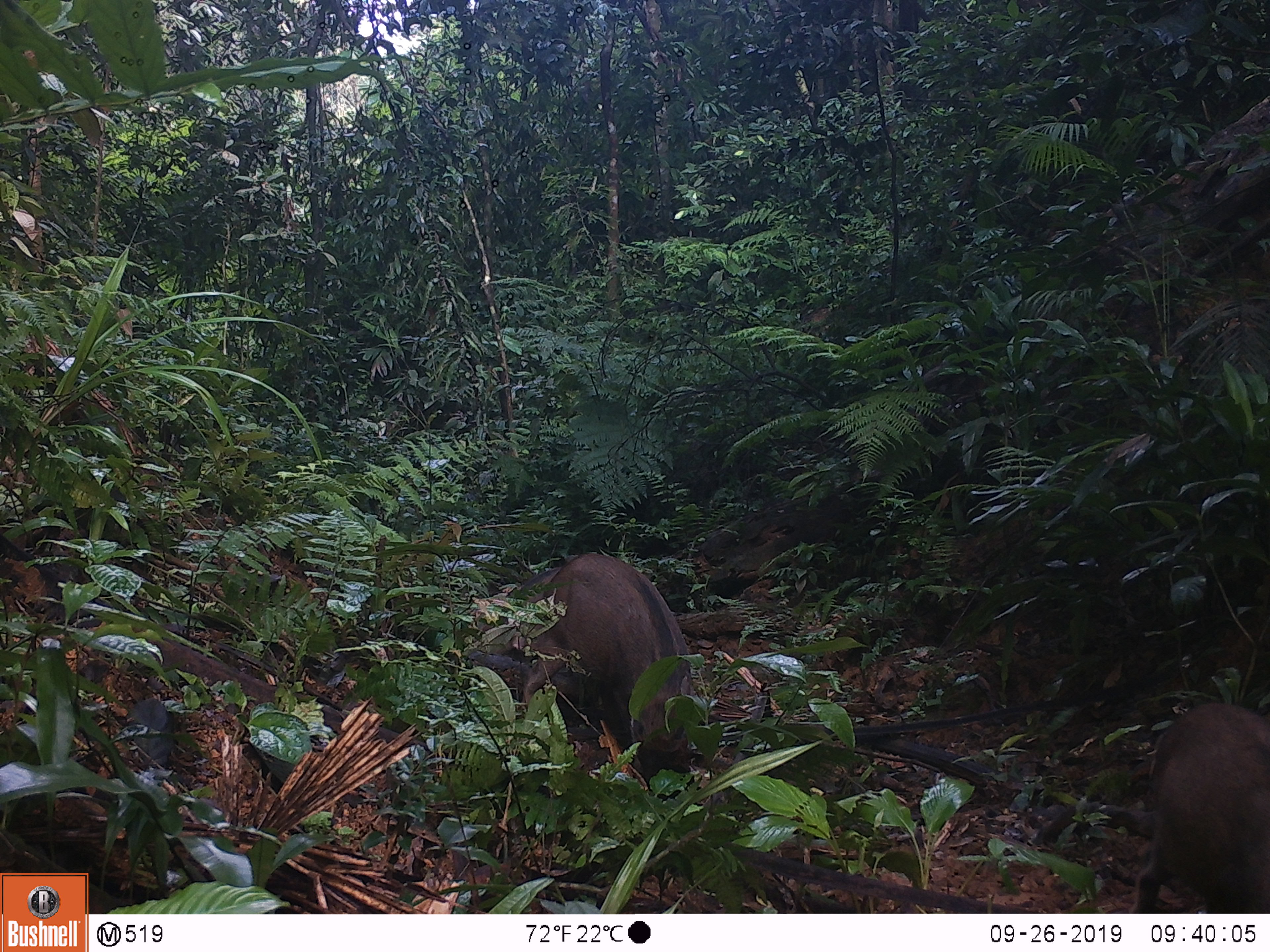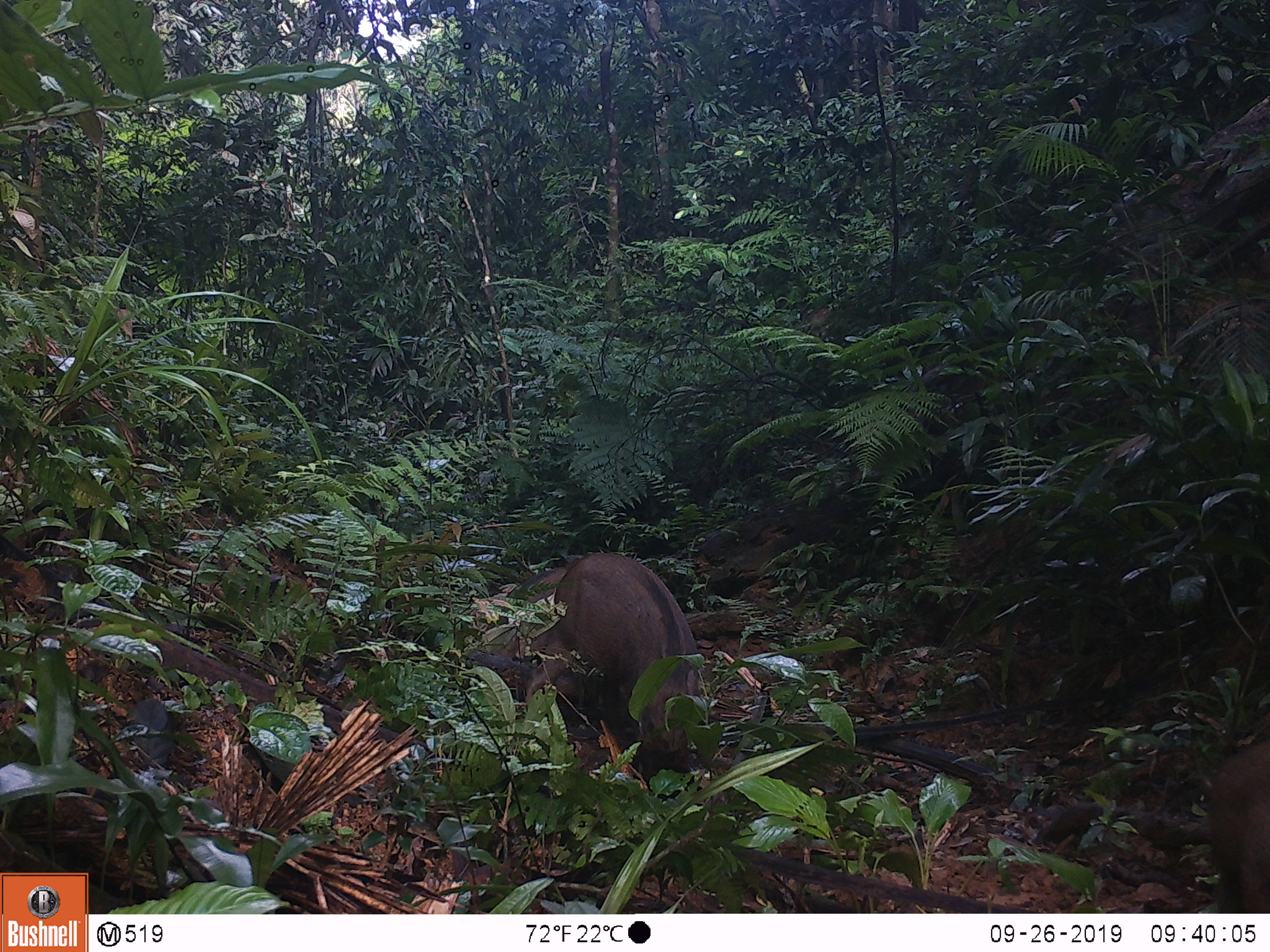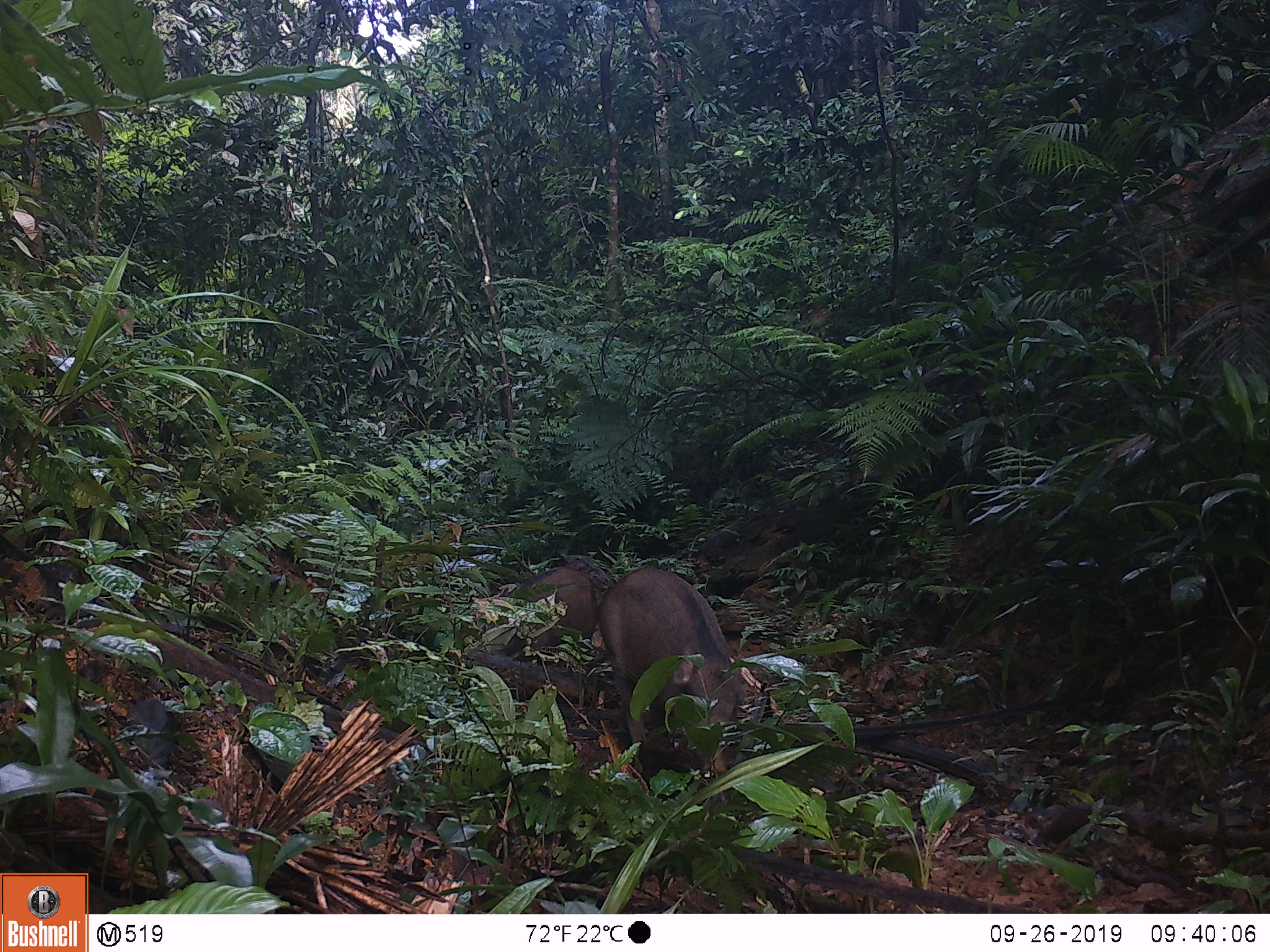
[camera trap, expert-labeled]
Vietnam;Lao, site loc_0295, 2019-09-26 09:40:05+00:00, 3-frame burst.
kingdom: Animalia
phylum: Chordata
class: Mammalia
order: Artiodactyla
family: Suidae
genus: Sus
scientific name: Sus scrofa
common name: eurasian wild pig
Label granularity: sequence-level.